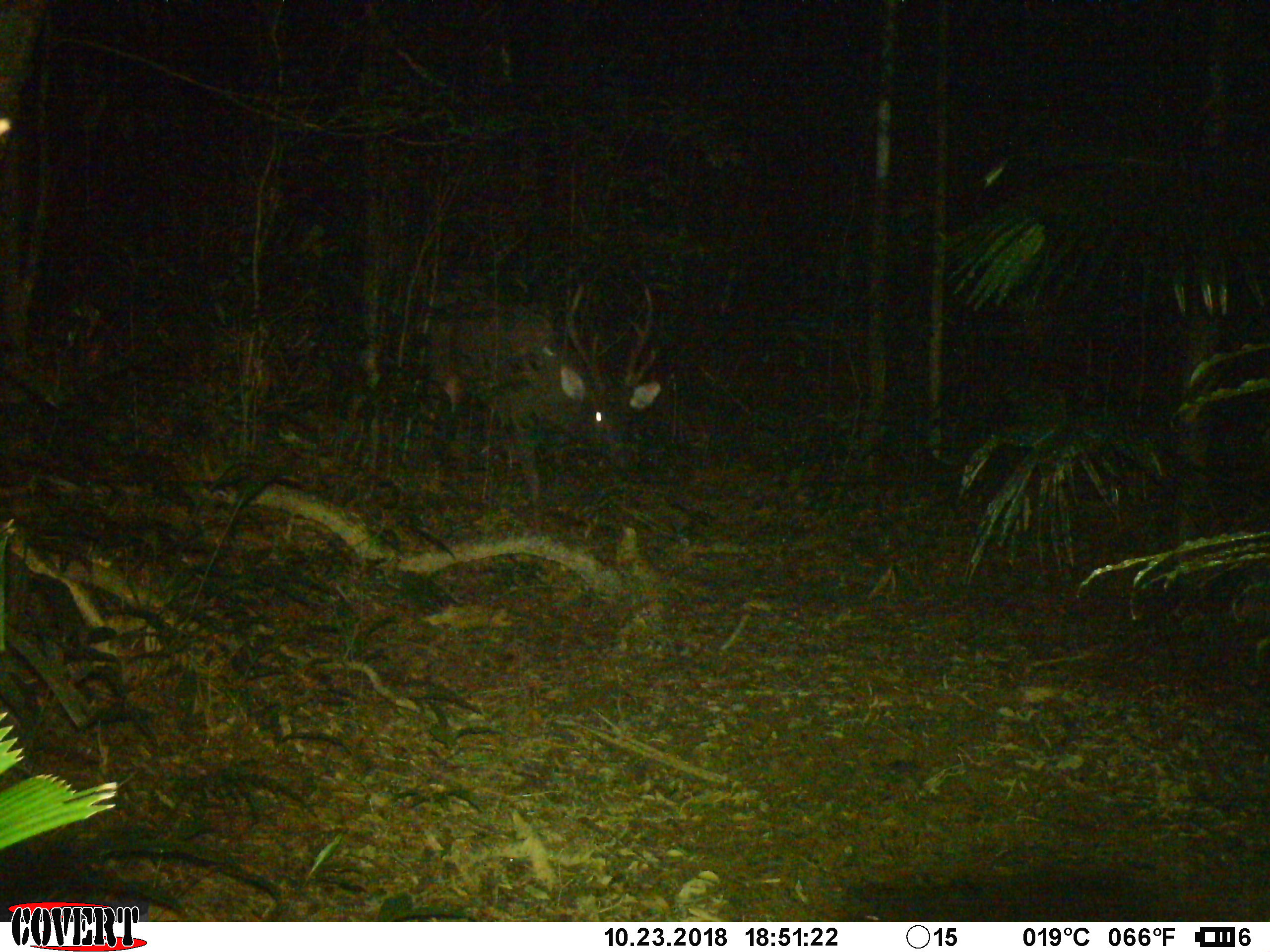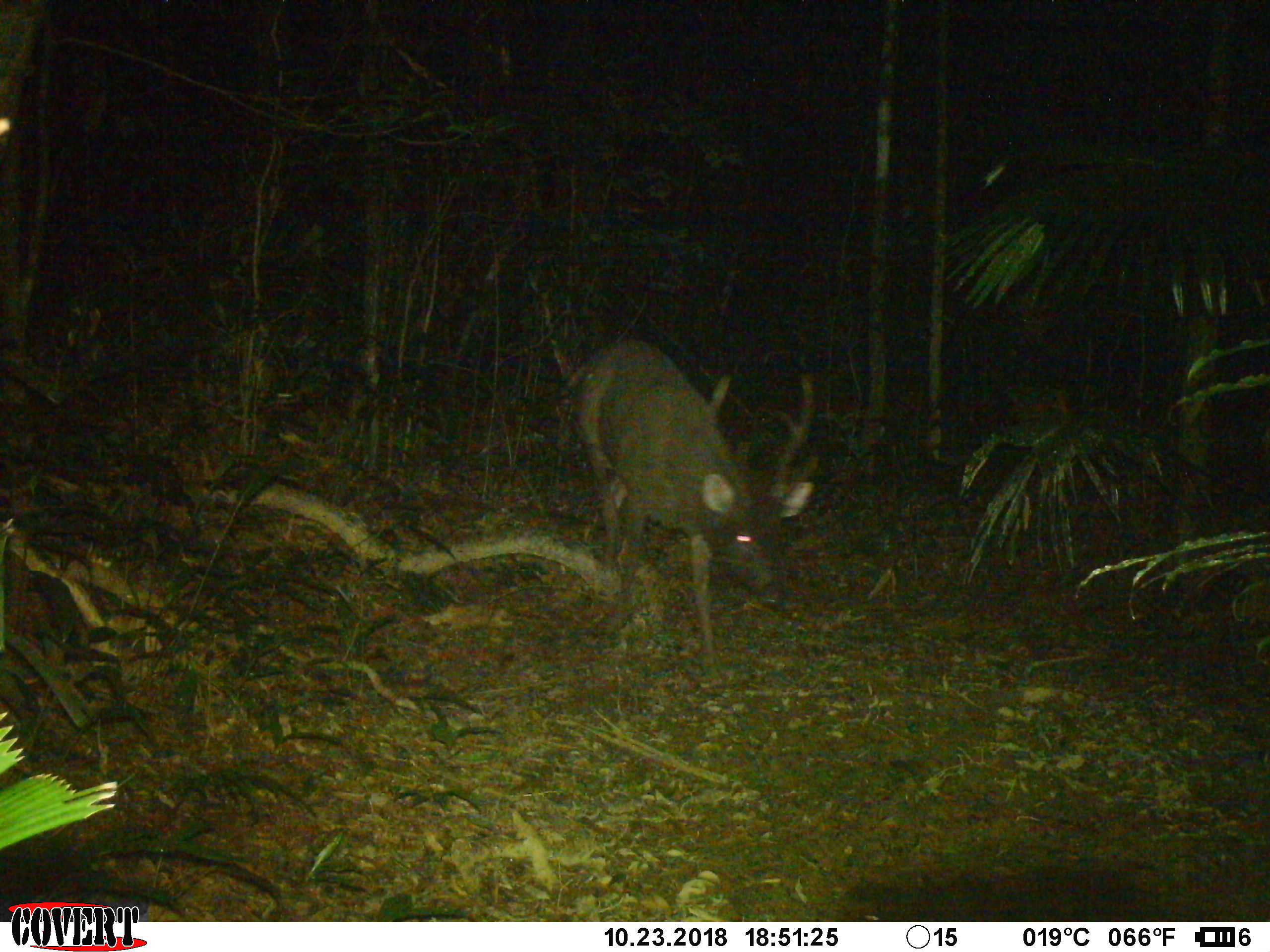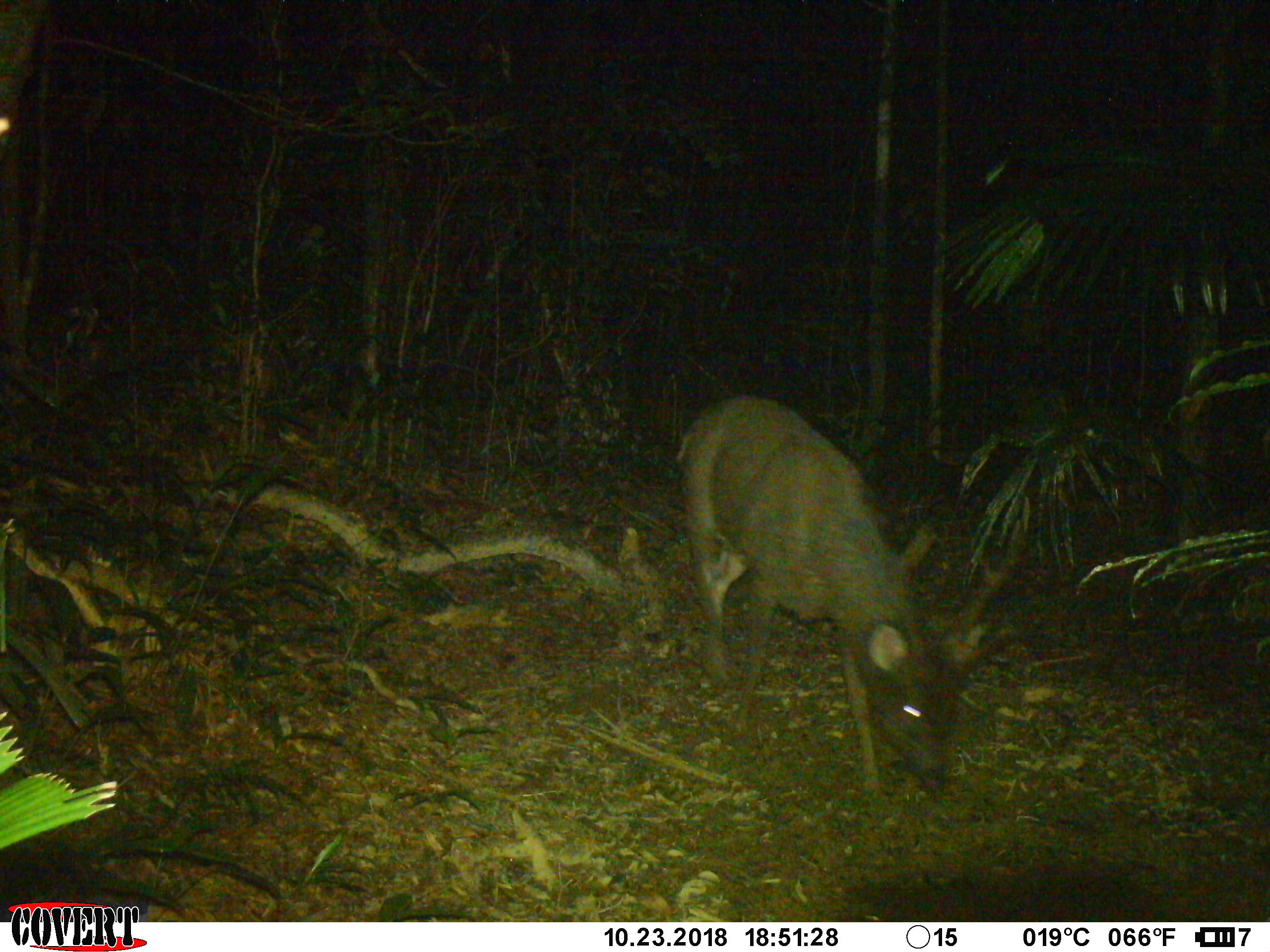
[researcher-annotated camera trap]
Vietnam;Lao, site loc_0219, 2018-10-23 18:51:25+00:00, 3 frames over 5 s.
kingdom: Animalia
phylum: Chordata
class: Mammalia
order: Artiodactyla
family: Cervidae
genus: Rusa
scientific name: Rusa unicolor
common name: sambar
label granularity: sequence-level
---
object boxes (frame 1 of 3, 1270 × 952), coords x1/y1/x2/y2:
sambar: 424/264/662/539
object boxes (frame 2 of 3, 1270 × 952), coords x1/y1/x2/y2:
sambar: 563/337/814/669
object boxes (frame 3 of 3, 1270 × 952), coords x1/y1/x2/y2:
sambar: 675/394/1030/805